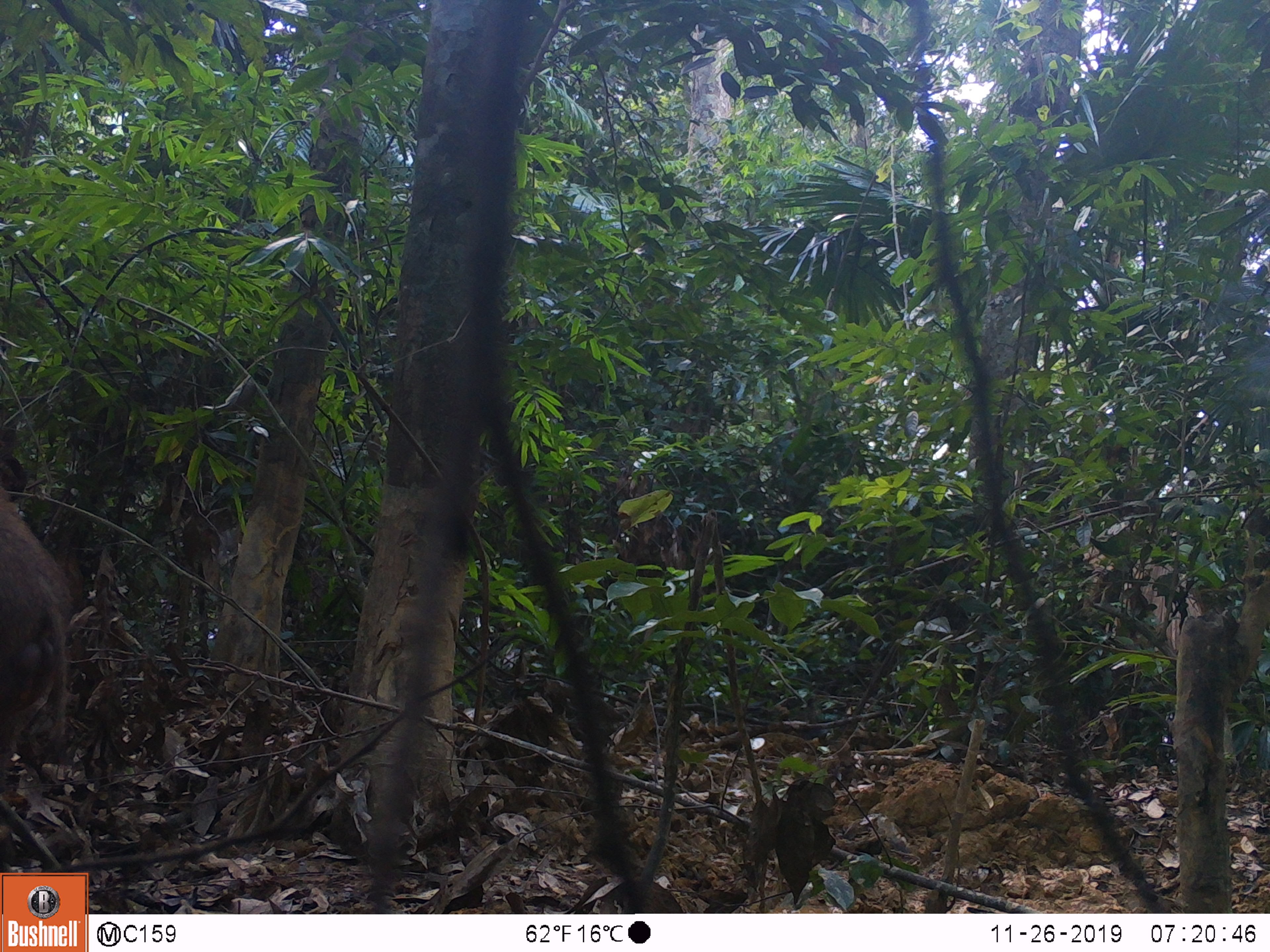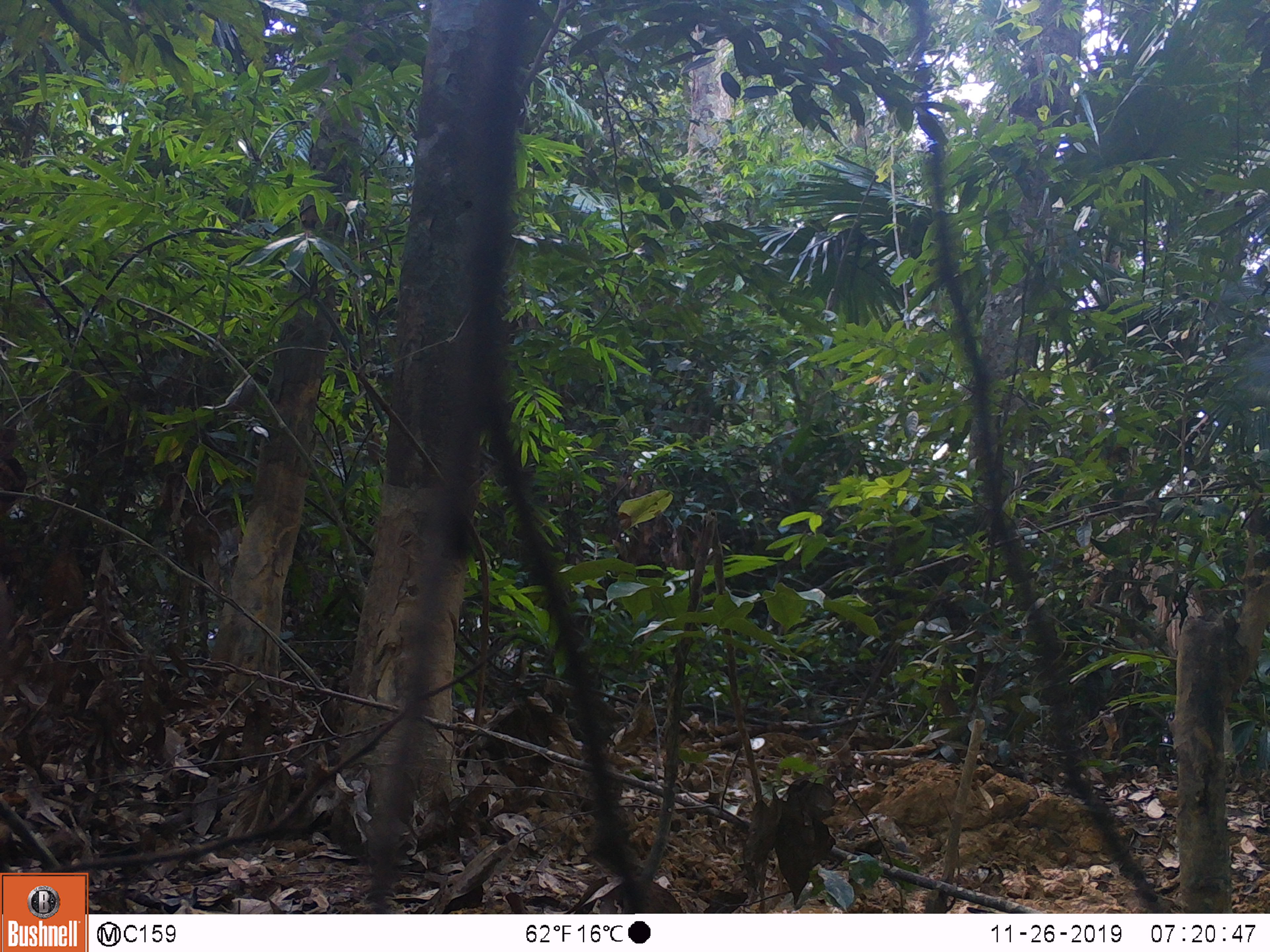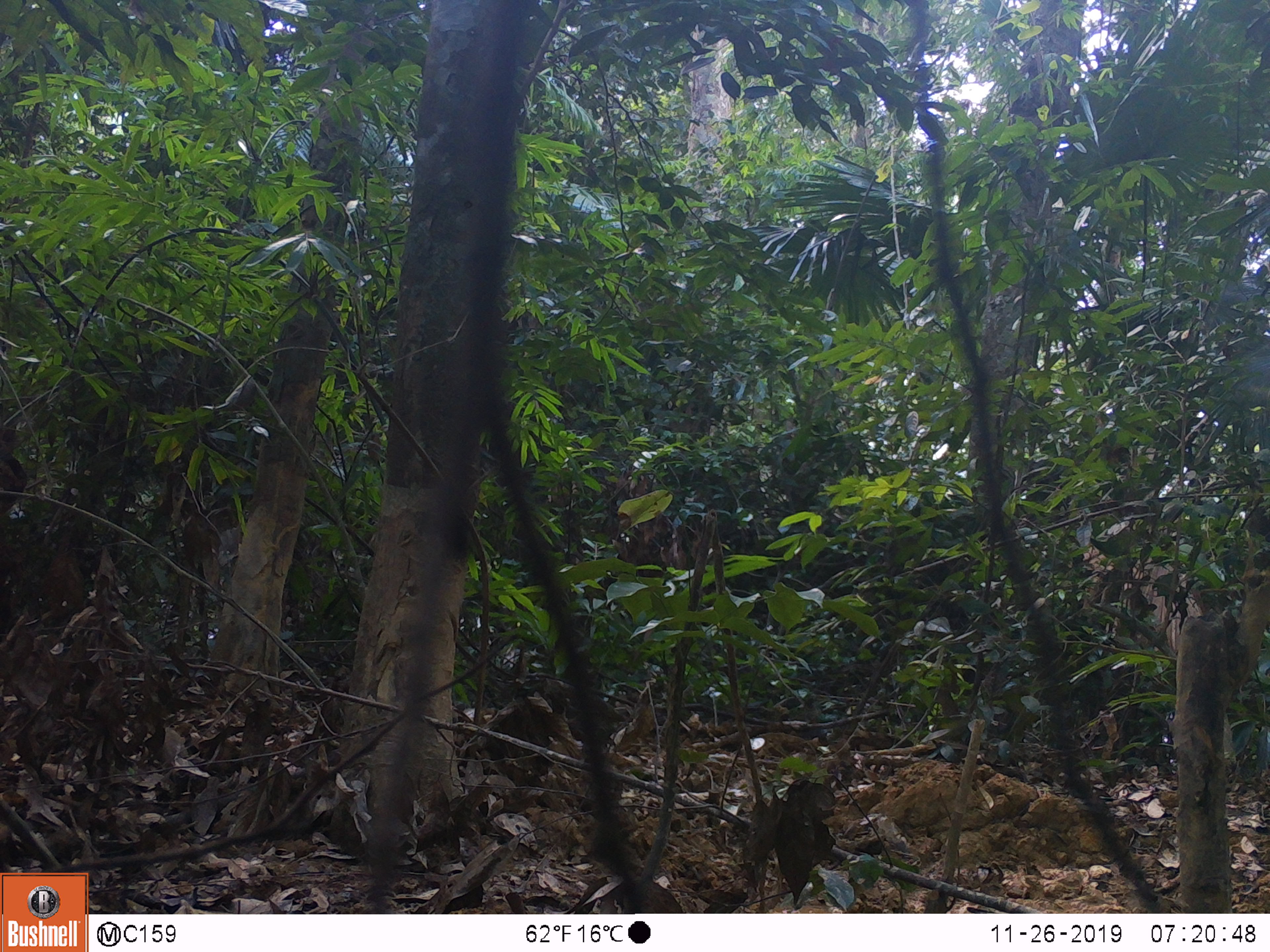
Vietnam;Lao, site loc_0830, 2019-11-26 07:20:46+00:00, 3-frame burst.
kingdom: Animalia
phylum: Chordata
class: Mammalia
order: Artiodactyla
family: Suidae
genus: Sus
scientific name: Sus scrofa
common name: eurasian wild pig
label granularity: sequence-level